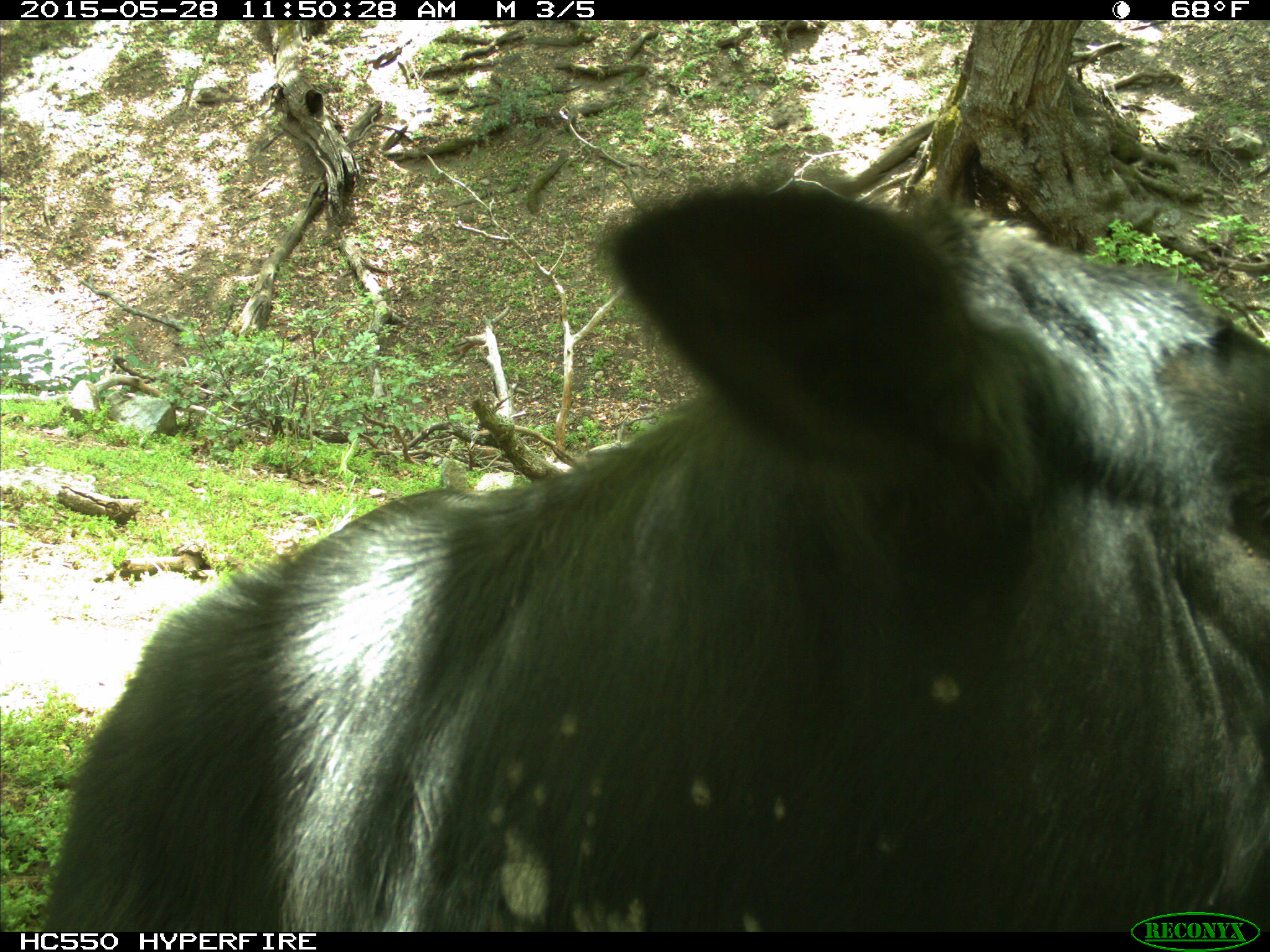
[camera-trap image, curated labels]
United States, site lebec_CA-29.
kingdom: Animalia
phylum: Chordata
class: Mammalia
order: Artiodactyla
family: Bovidae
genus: Bos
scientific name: Bos taurus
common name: domestic cow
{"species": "Bos taurus (domestic cow)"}